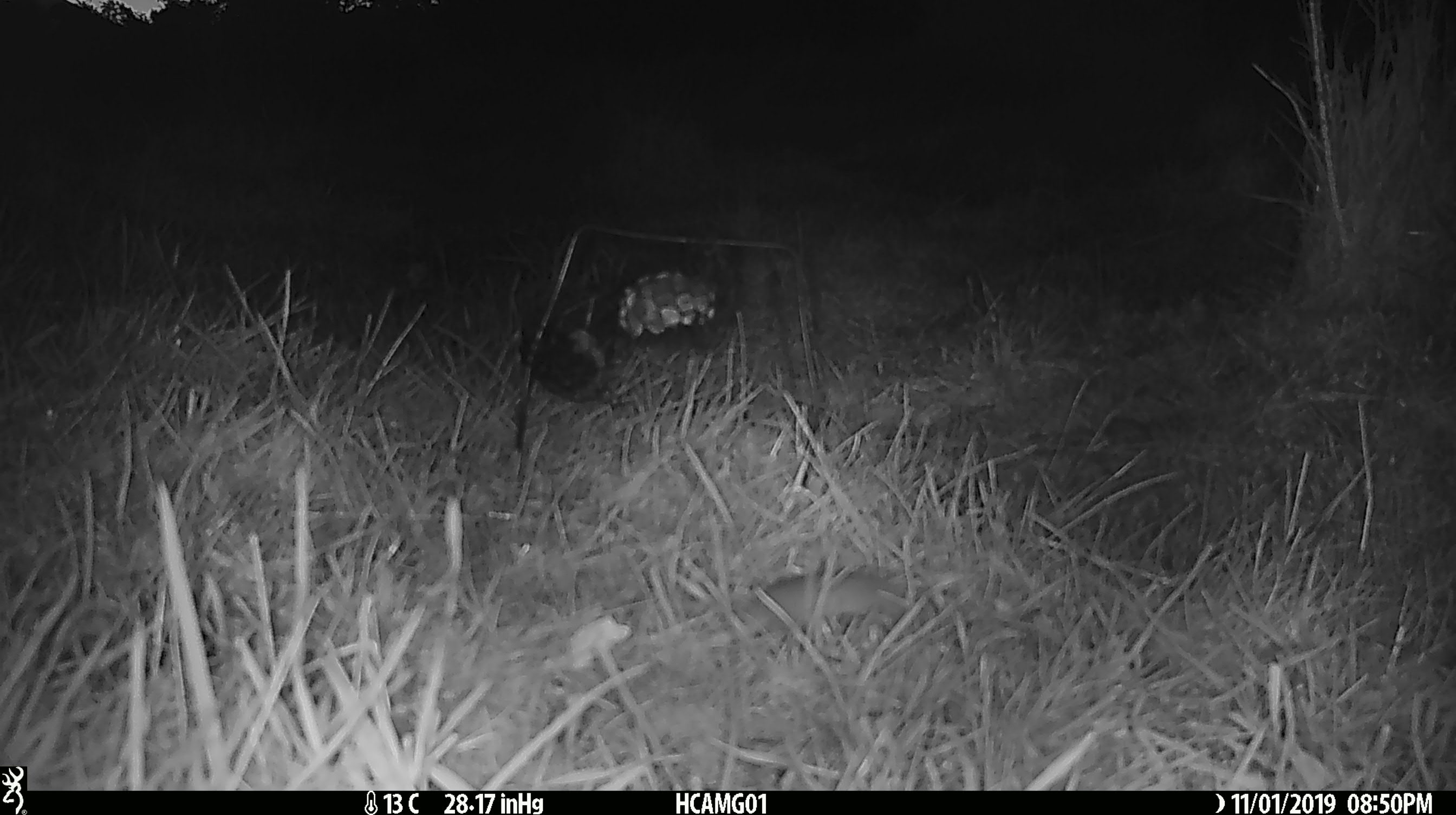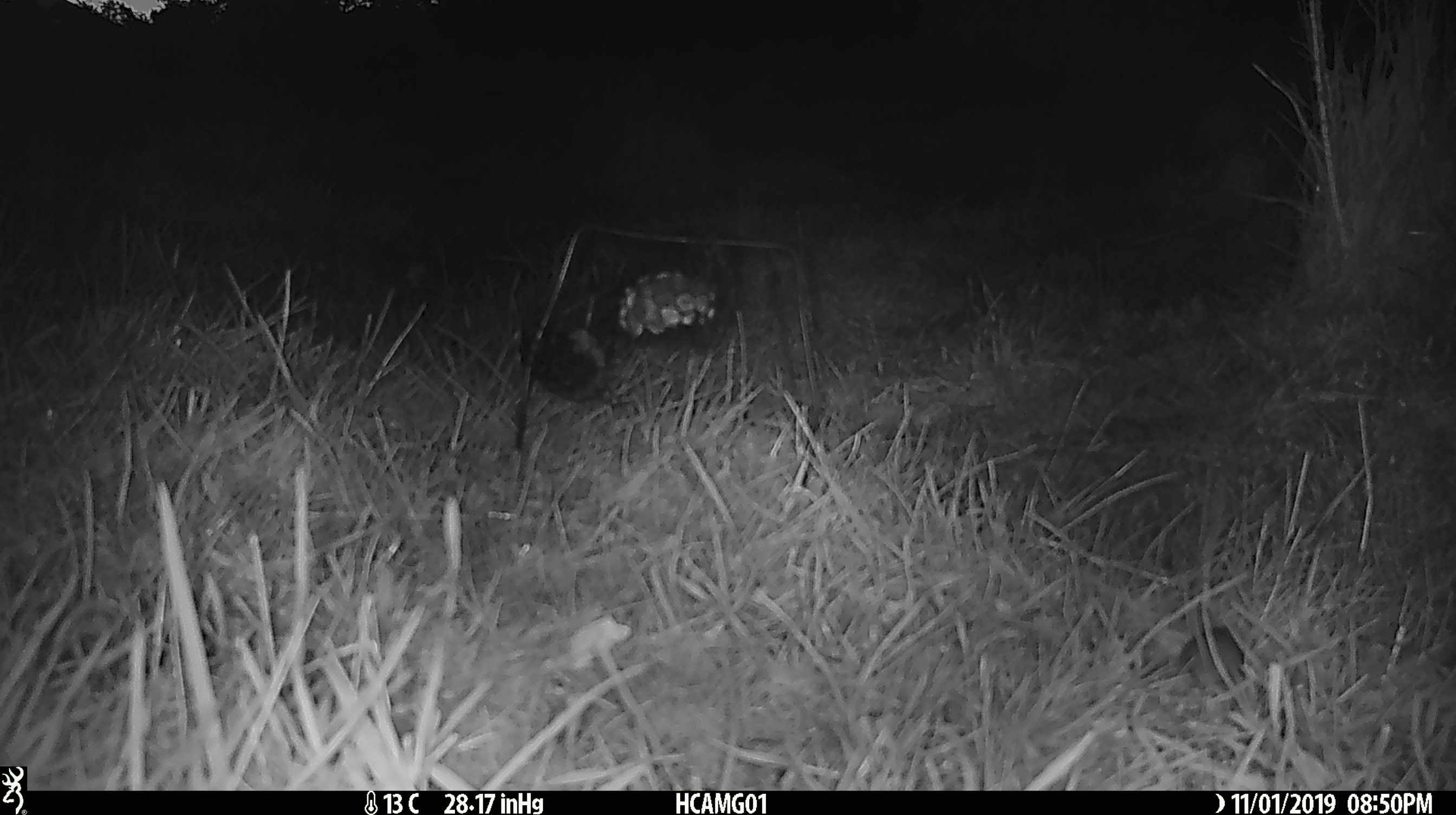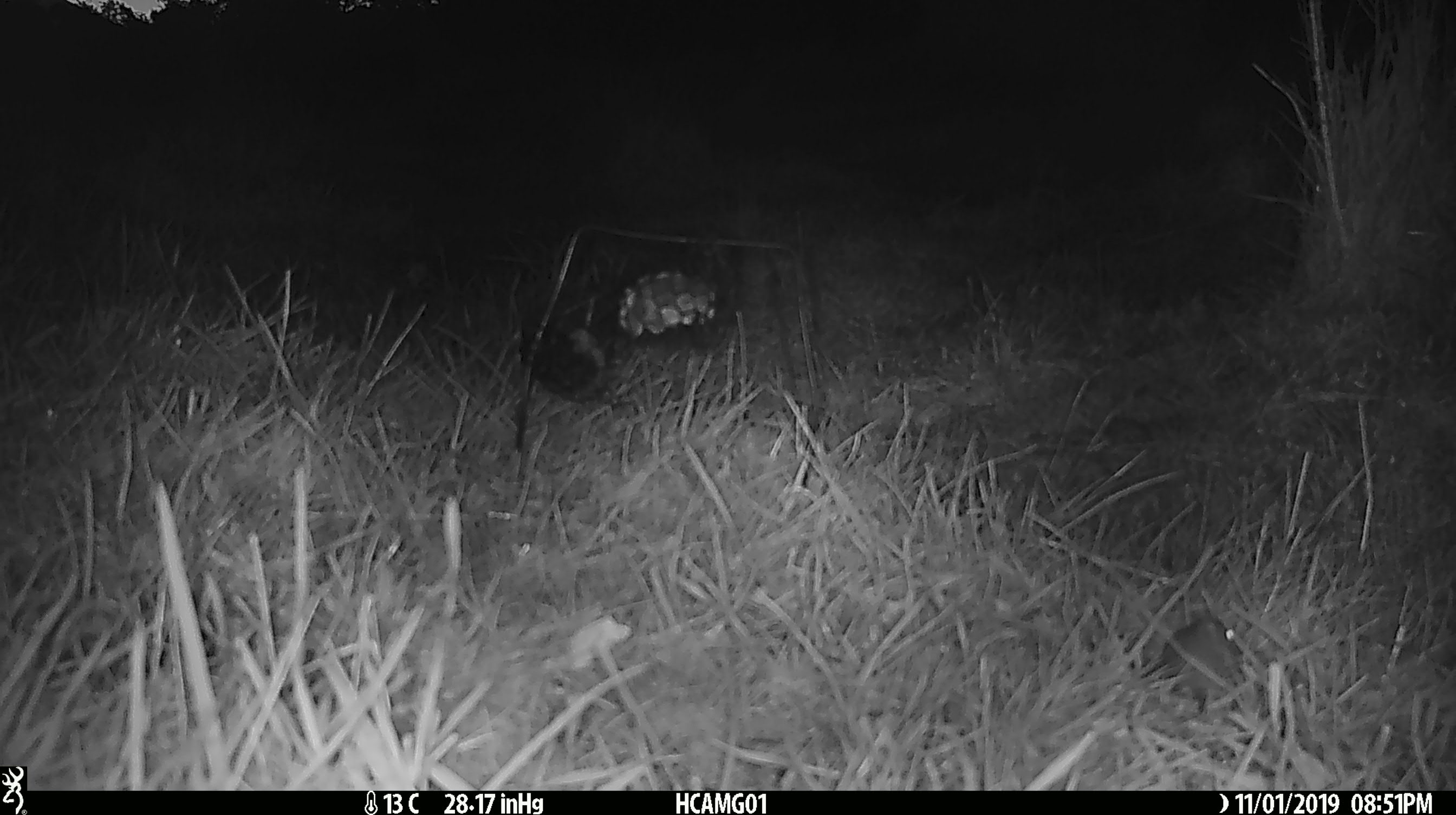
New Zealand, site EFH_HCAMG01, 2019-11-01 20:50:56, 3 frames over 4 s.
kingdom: Animalia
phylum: Chordata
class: Mammalia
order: Rodentia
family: Muridae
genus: Mus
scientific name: Mus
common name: mouse